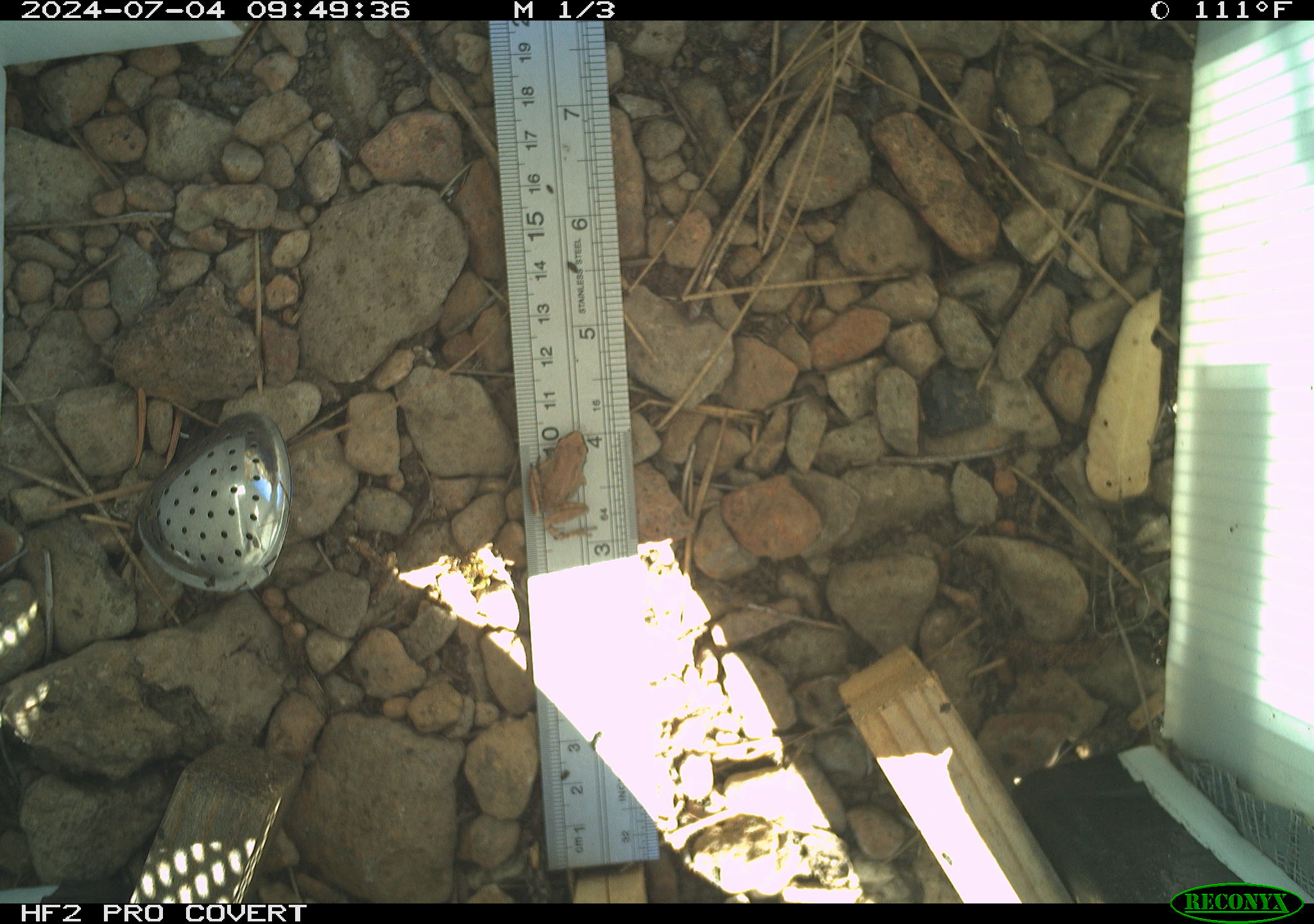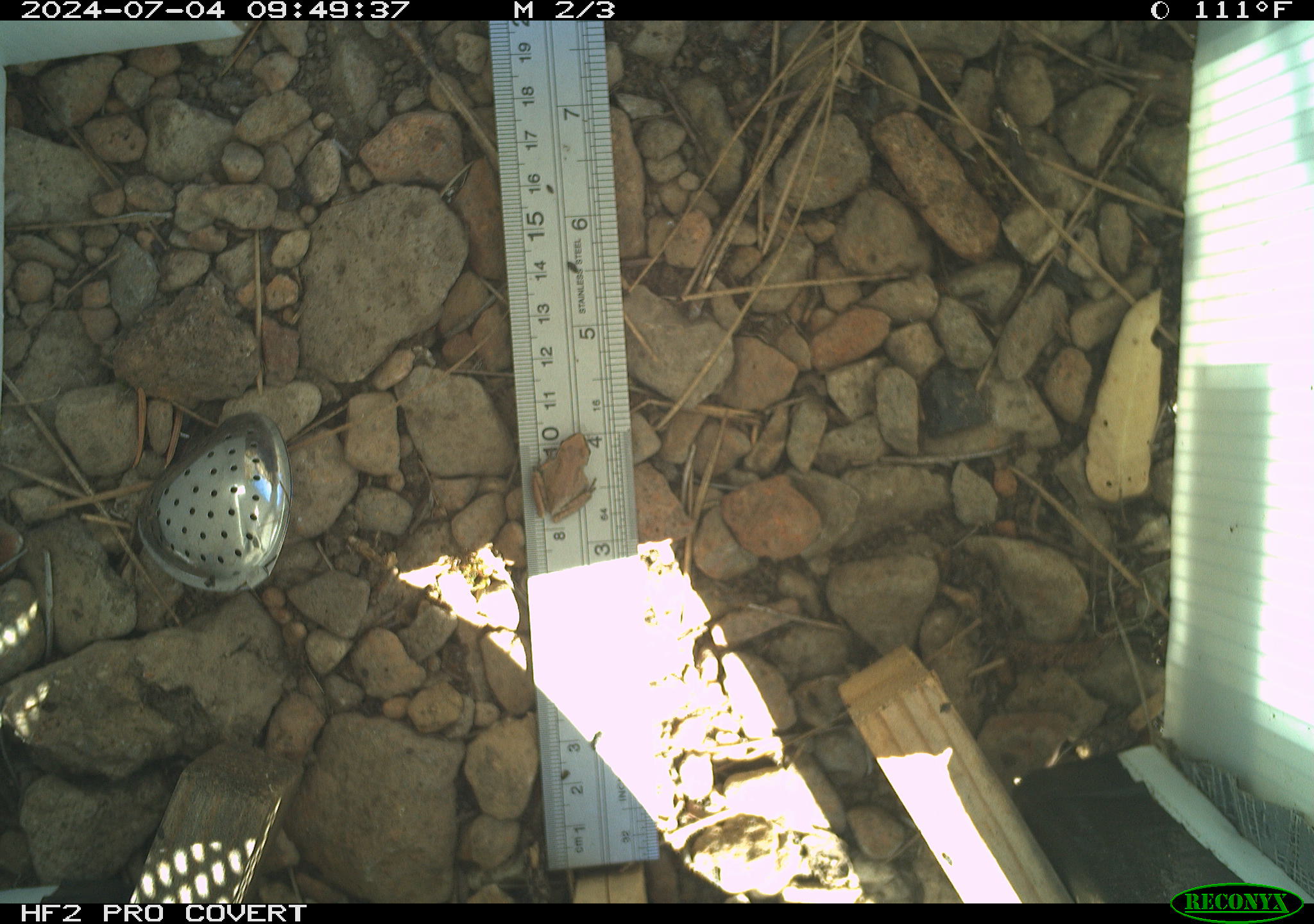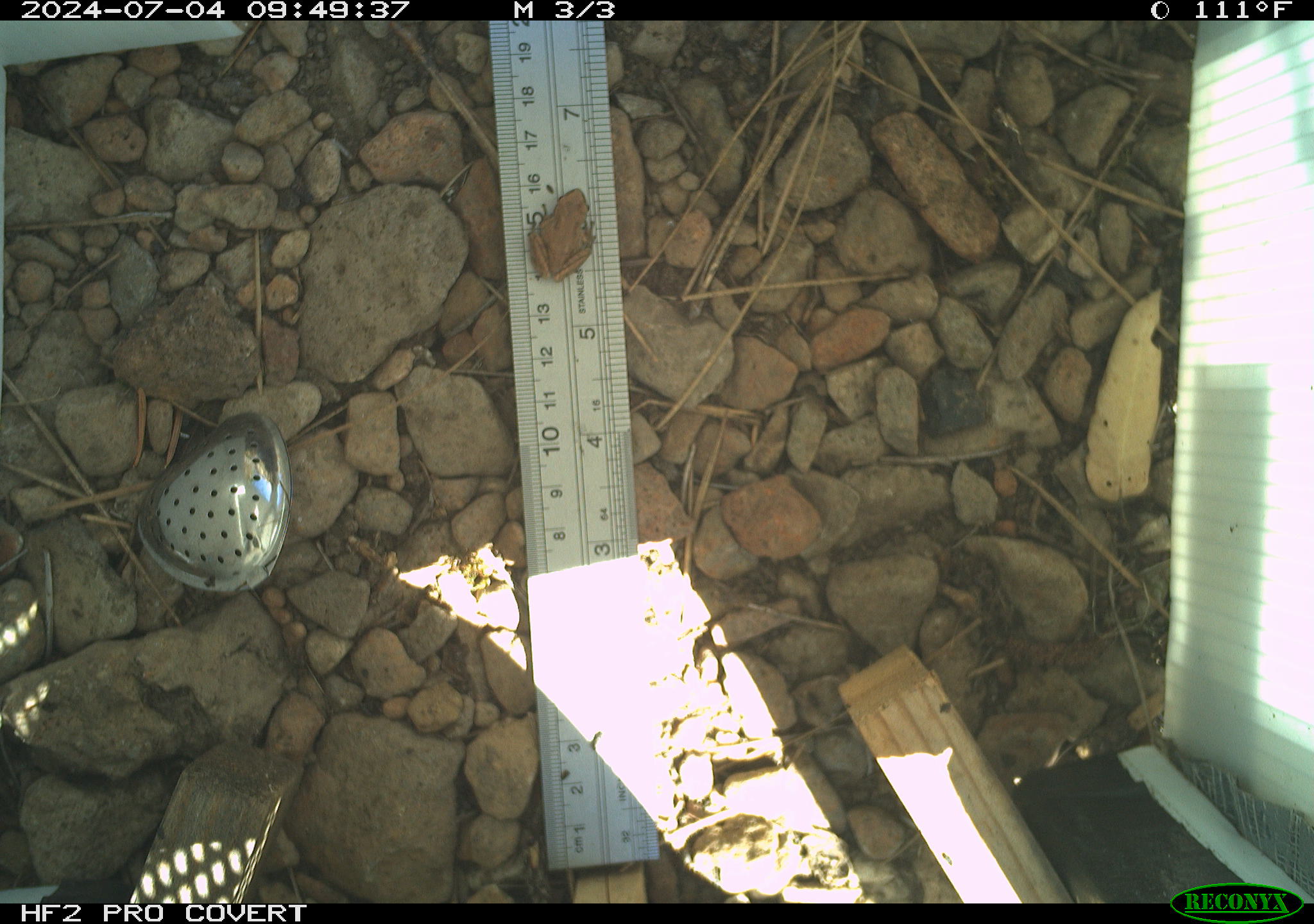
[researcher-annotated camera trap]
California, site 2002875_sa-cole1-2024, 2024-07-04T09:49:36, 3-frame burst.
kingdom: Animalia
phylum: Chordata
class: Amphibia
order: Anura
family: Hylidae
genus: Pseudacris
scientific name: Pseudacris regilla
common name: sierran treefrog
Sierran treefrog (Pseudacris regilla).